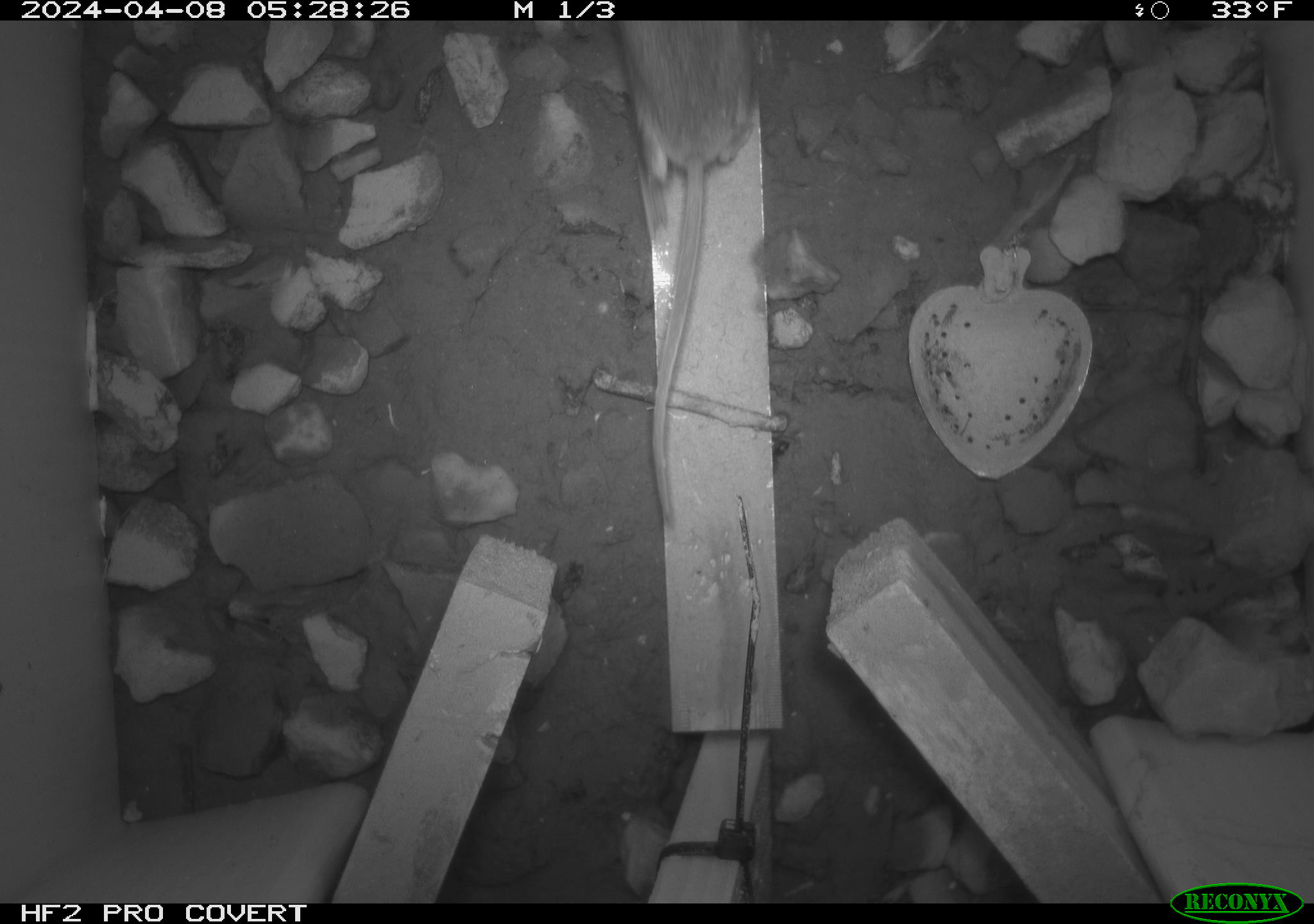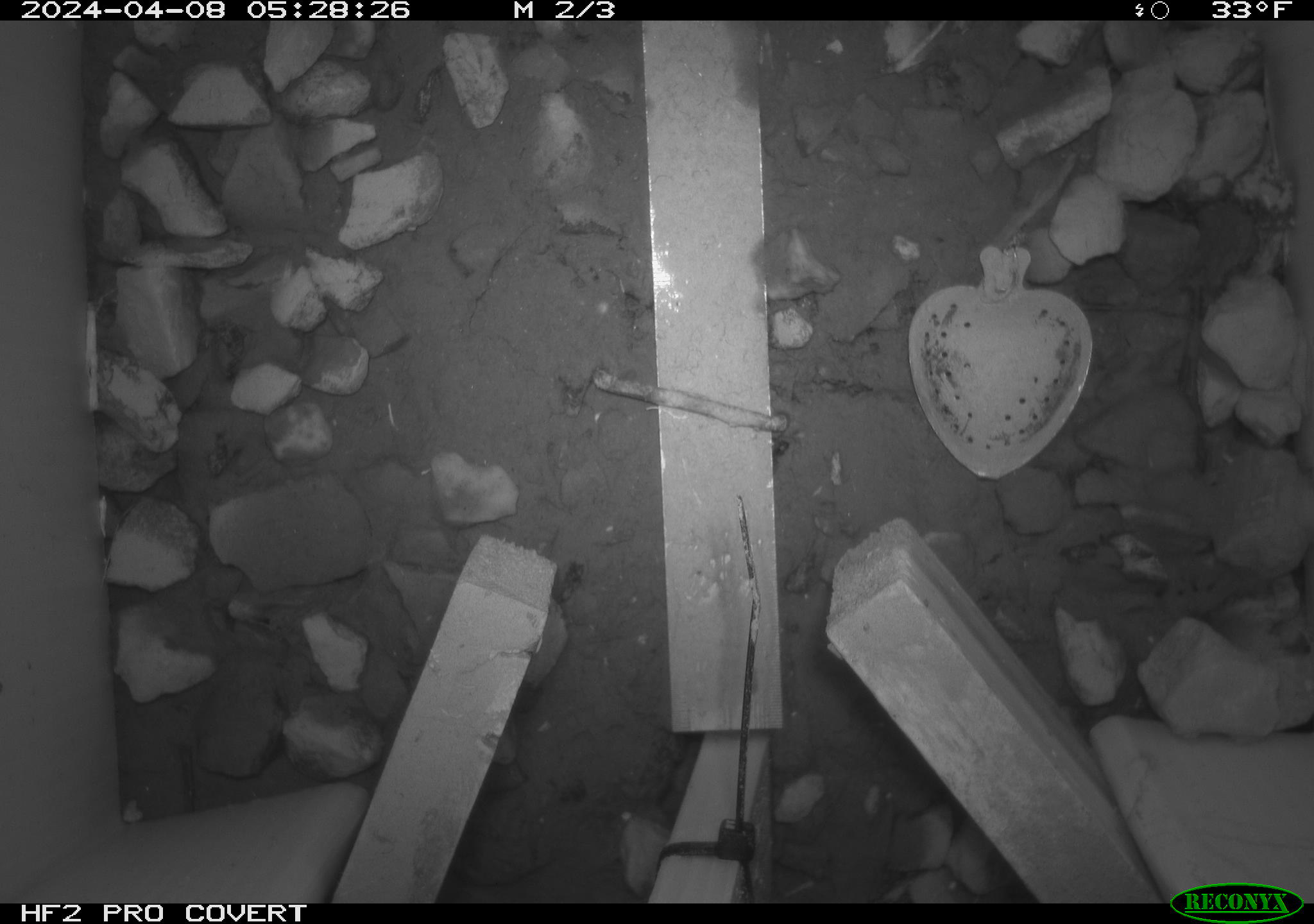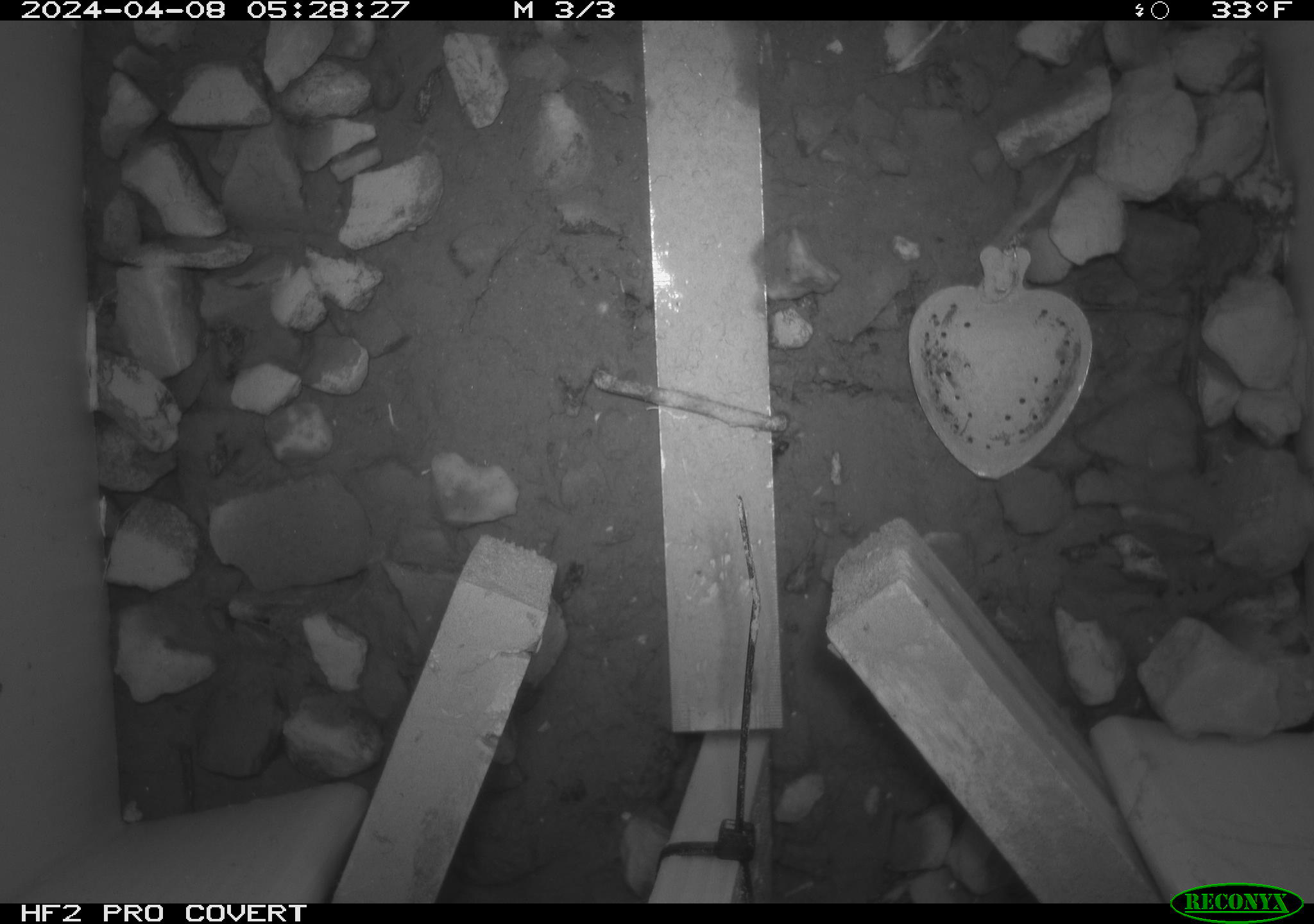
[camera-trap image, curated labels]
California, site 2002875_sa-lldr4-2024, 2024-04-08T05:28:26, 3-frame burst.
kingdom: Animalia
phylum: Chordata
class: Mammalia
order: Rodentia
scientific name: Rodentia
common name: rodent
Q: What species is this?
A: Rodent (Rodentia).